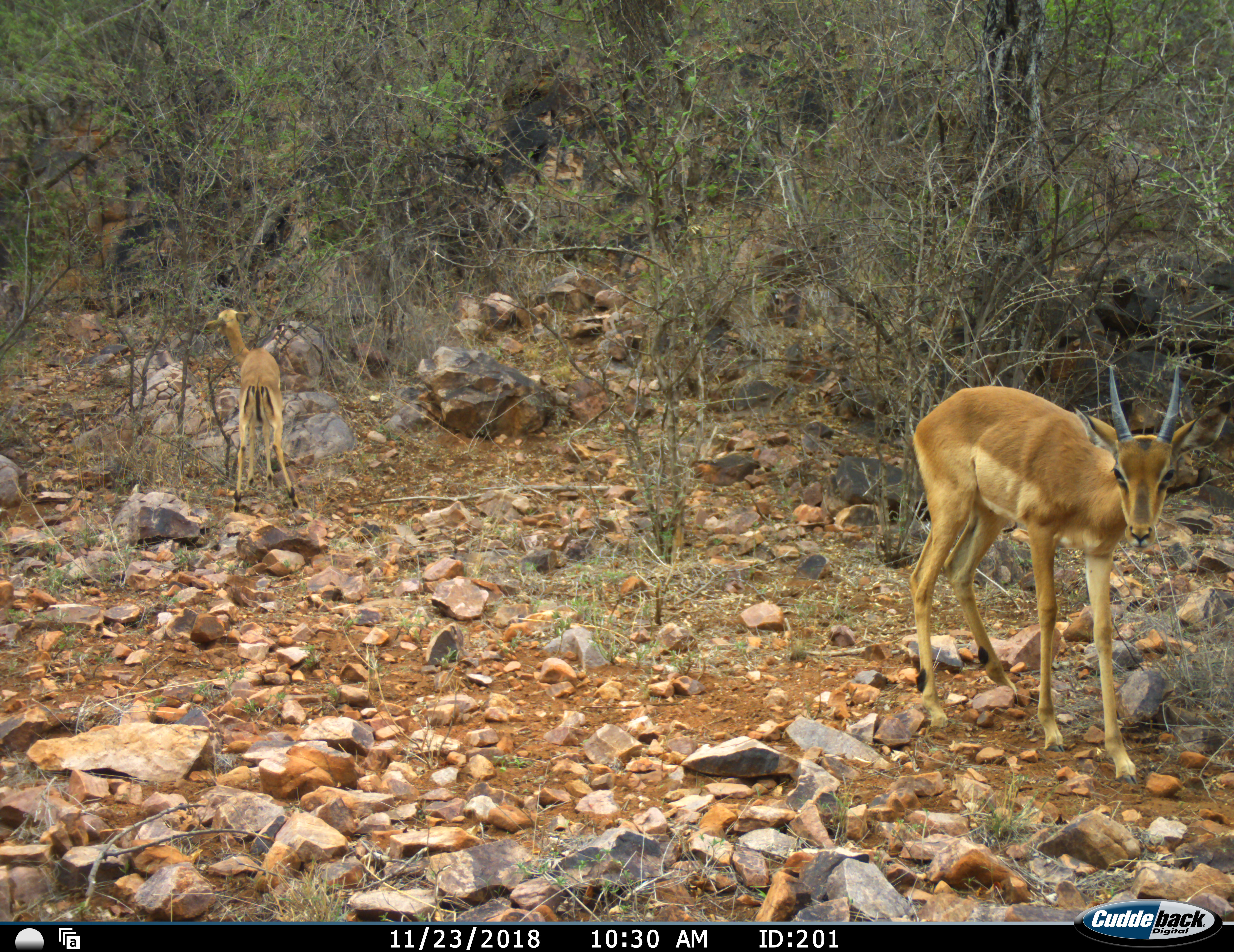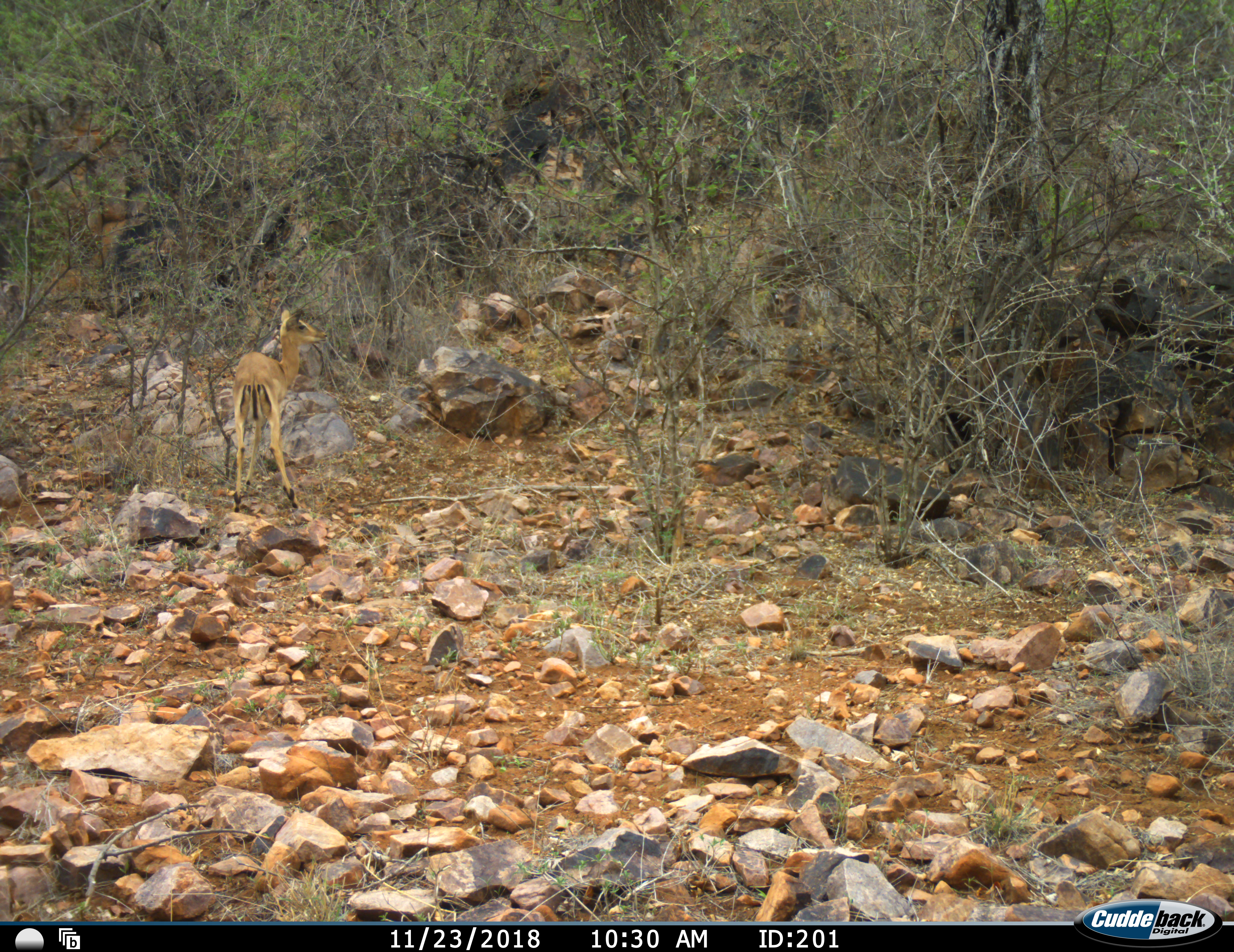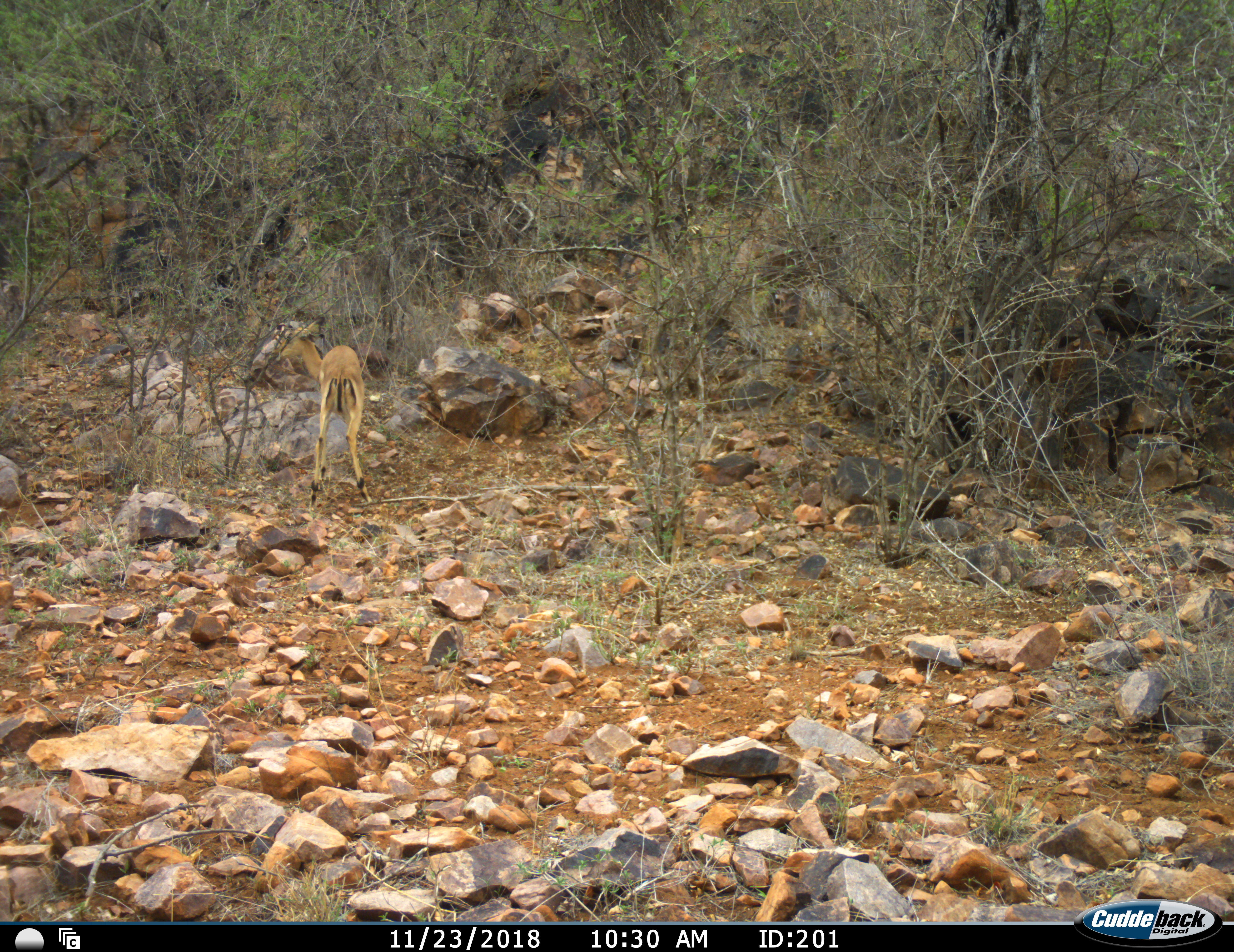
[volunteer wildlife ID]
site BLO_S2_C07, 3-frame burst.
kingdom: Animalia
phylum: Chordata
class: Mammalia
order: Artiodactyla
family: Bovidae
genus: Aepyceros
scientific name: Aepyceros melampus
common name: impala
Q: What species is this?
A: Impala (Aepyceros melampus).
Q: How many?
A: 2.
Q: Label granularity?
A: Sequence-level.